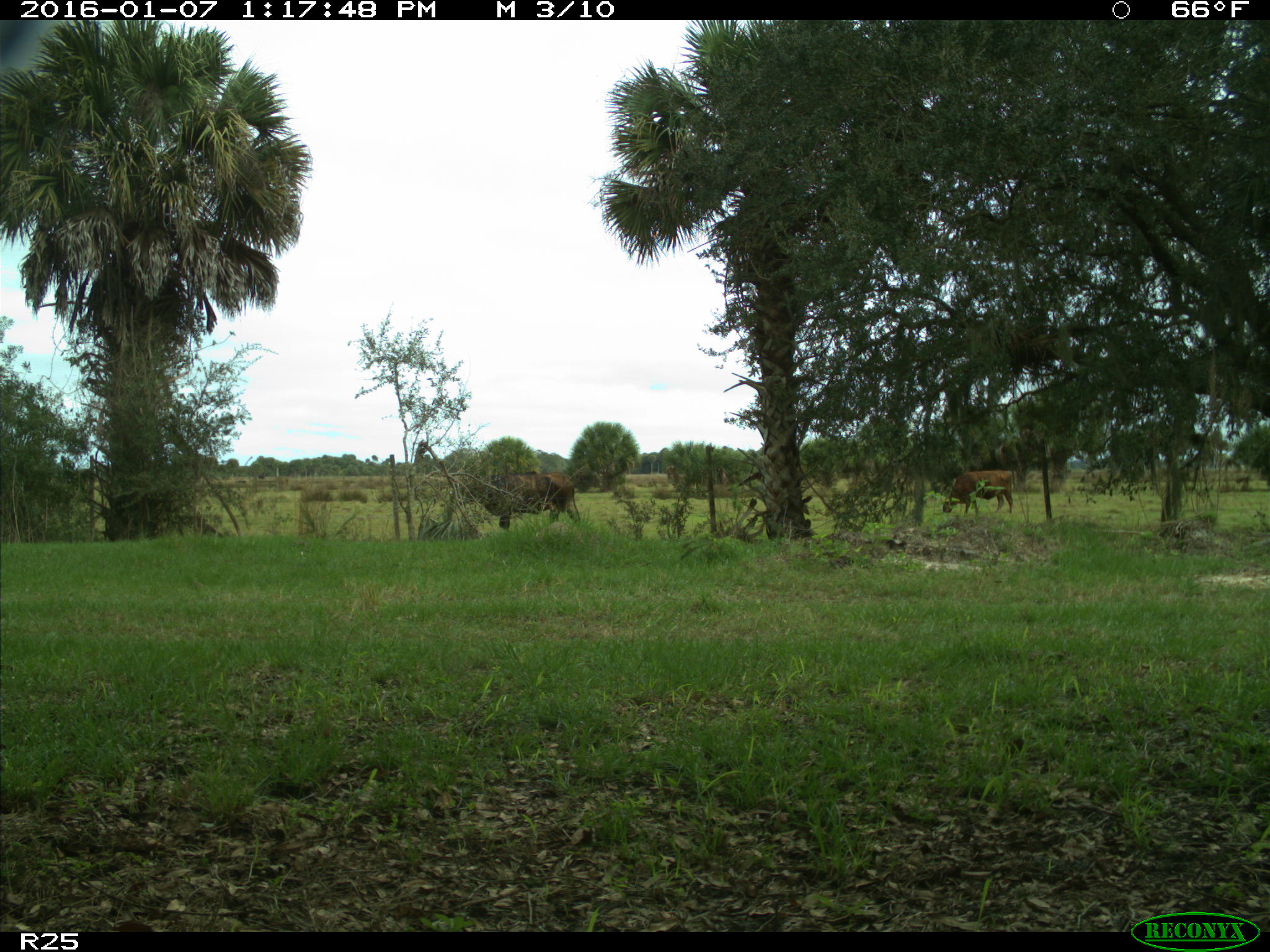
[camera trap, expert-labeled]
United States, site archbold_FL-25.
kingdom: Animalia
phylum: Chordata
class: Mammalia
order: Artiodactyla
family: Bovidae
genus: Bos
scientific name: Bos taurus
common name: domestic cow